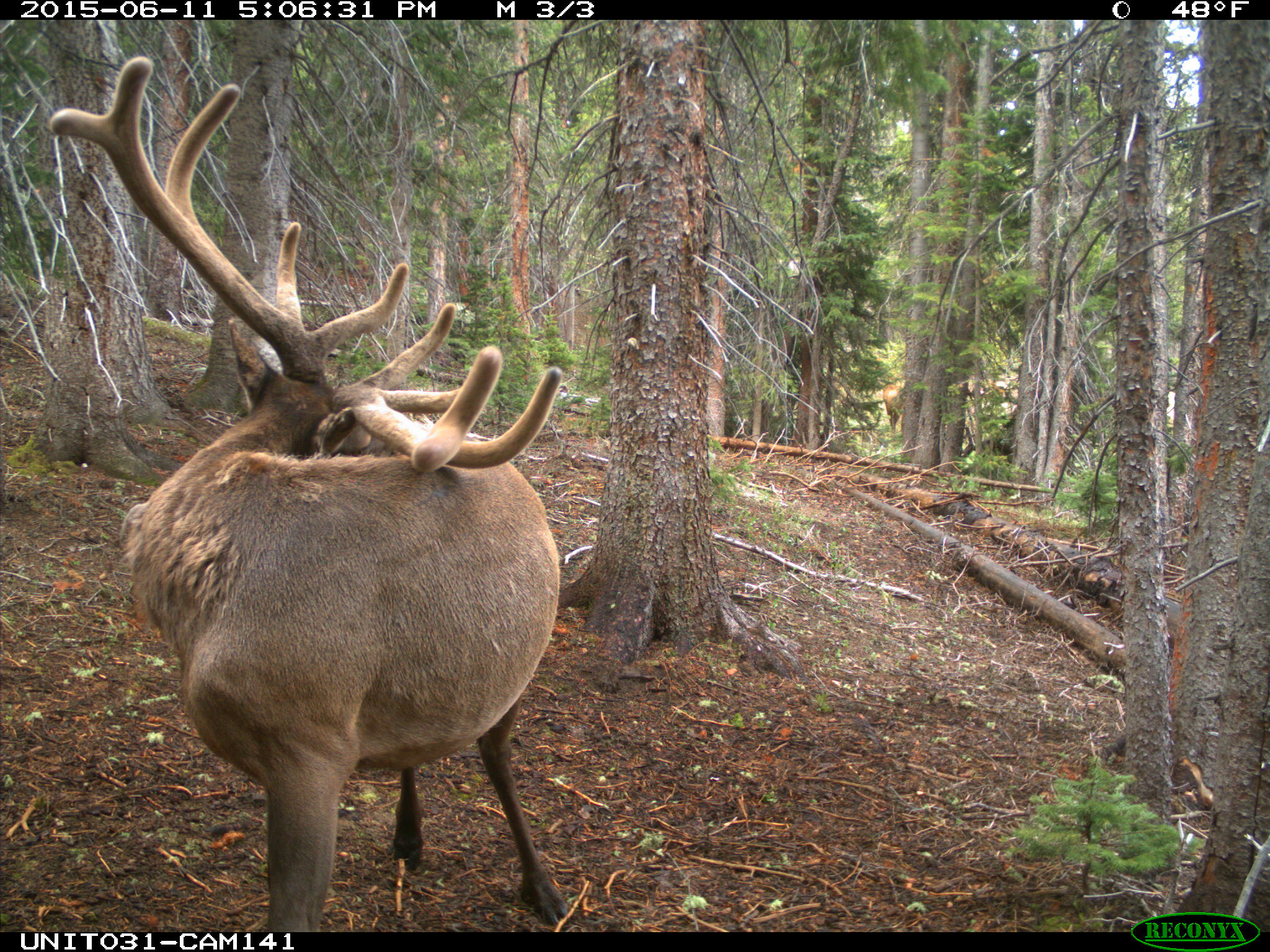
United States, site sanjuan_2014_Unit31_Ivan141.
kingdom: Animalia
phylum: Chordata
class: Mammalia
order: Artiodactyla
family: Cervidae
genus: Cervus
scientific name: Cervus elaphus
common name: red deer